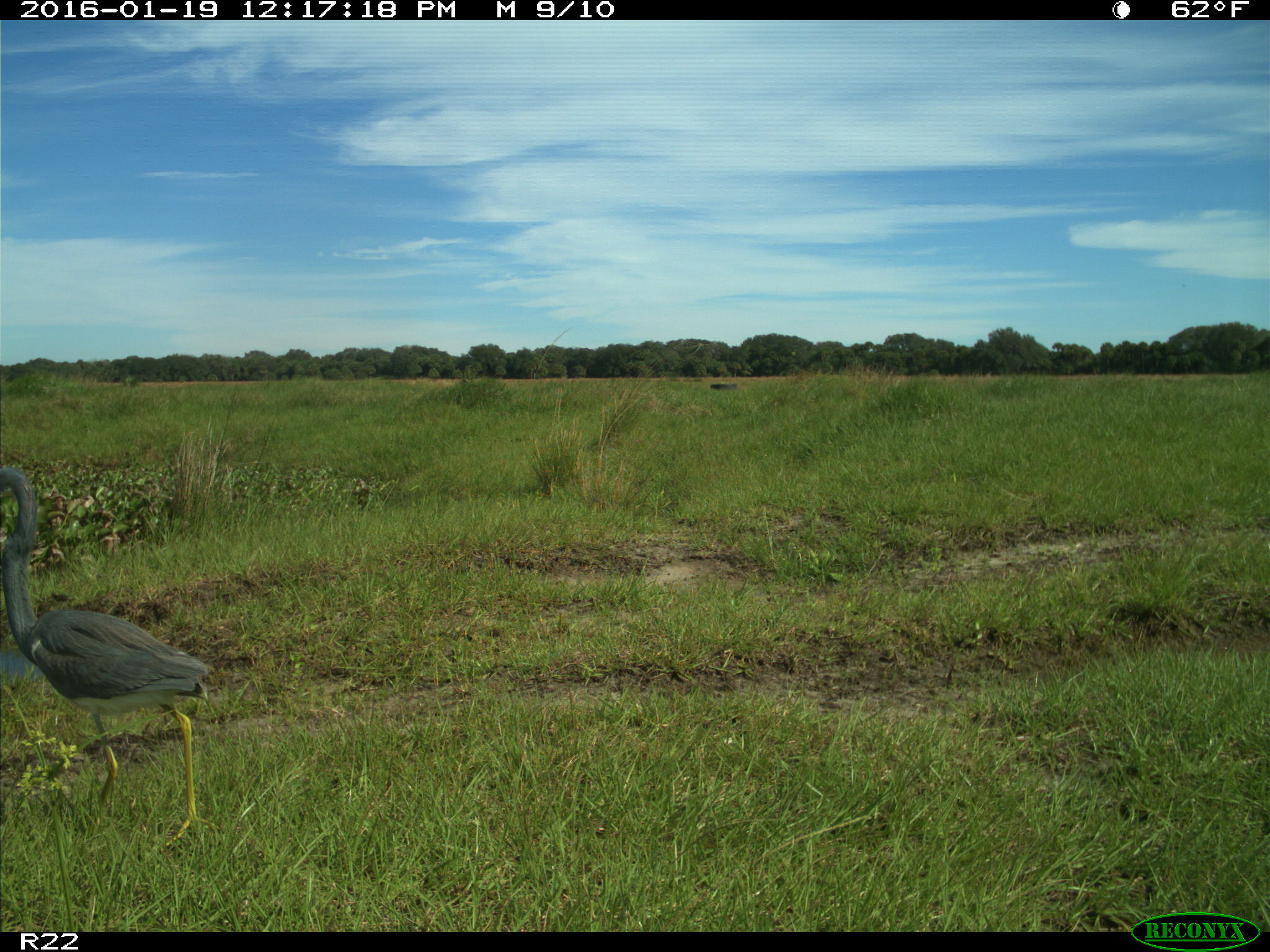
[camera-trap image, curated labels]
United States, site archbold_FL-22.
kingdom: Animalia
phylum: Chordata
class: Aves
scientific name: Aves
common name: birds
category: unidentified bird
Unidentified bird (birds) (Aves).